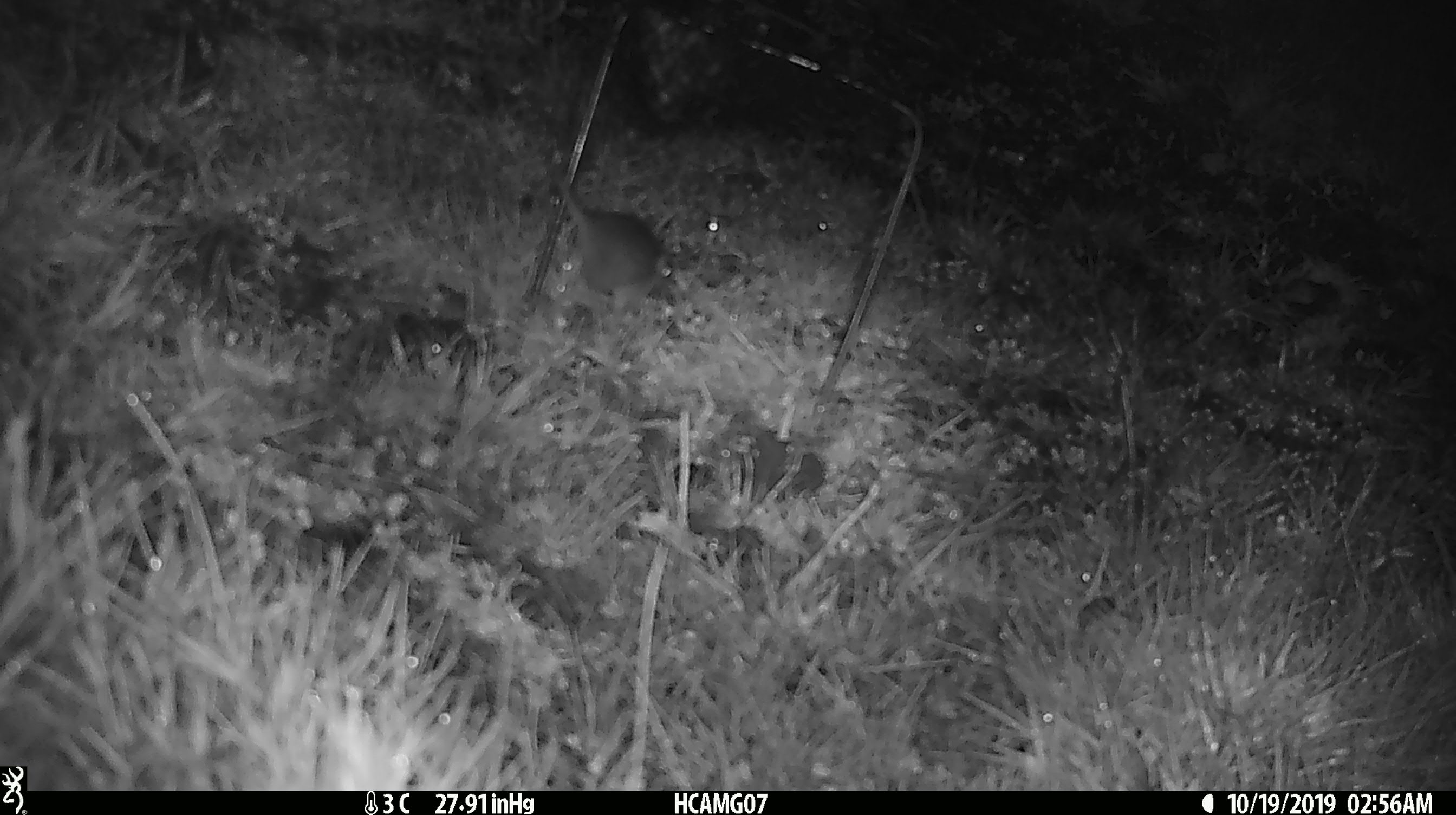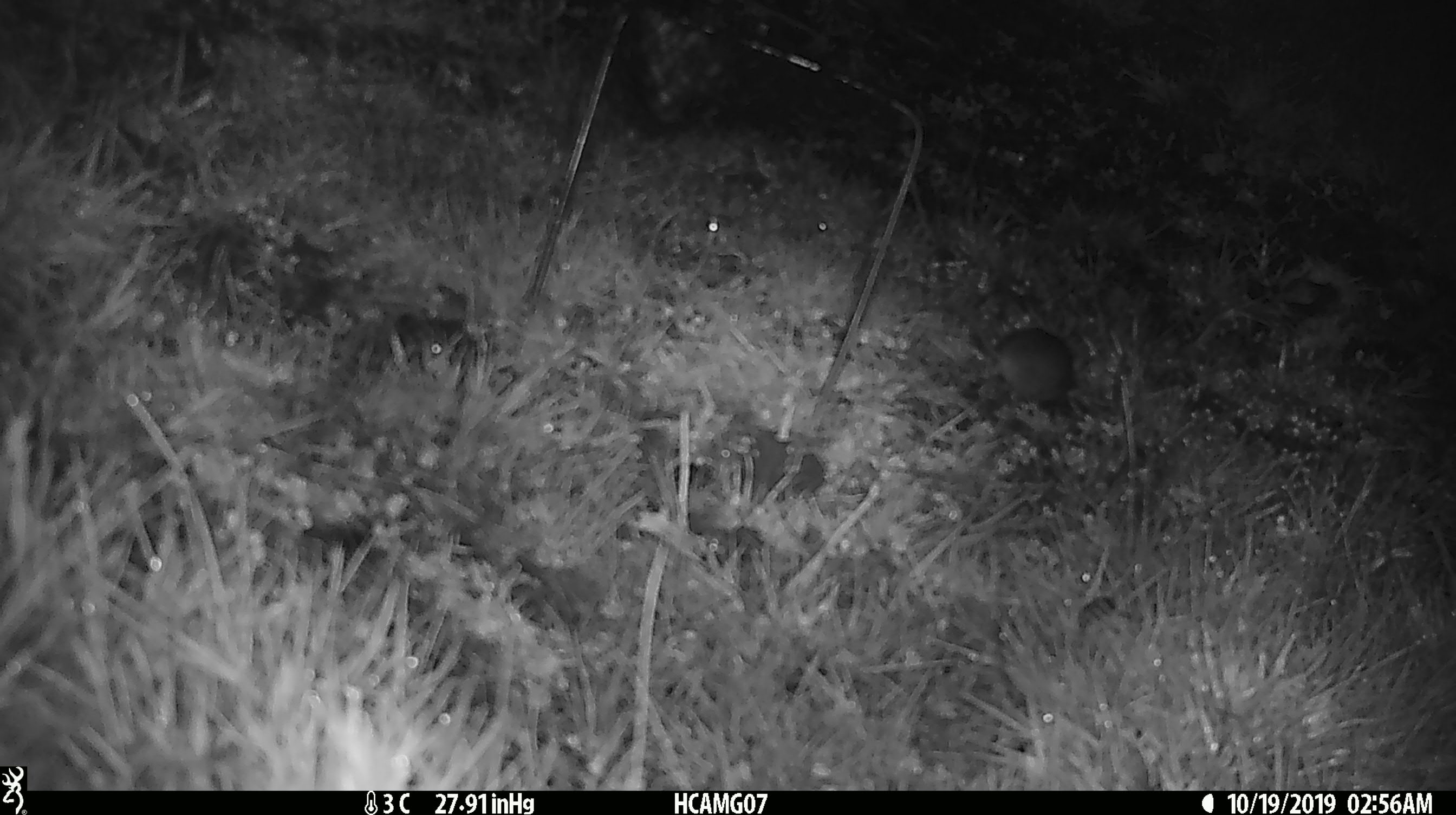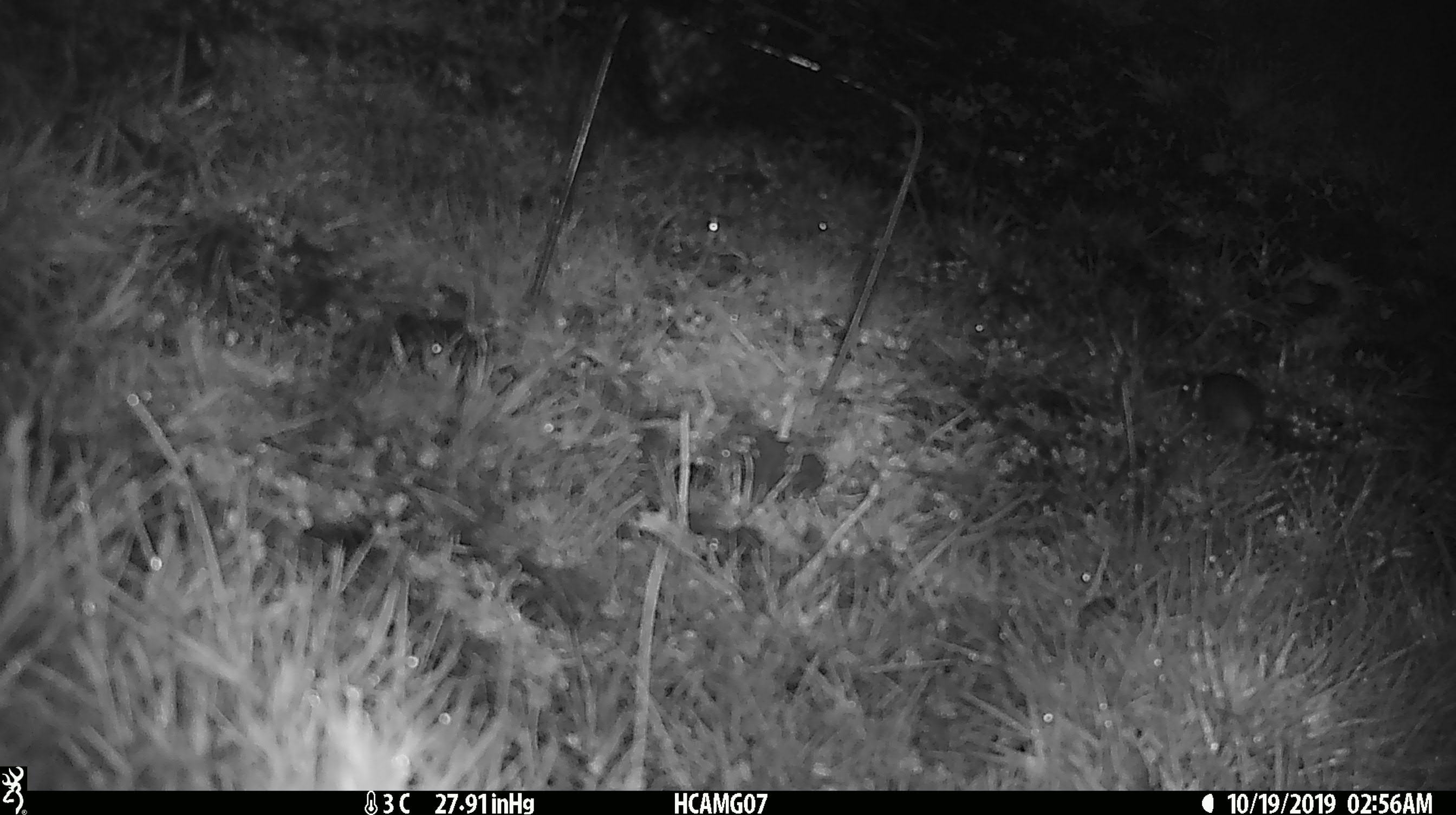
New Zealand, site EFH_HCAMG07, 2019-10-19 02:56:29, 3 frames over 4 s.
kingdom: Animalia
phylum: Chordata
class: Mammalia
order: Rodentia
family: Muridae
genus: Mus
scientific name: Mus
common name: mouse